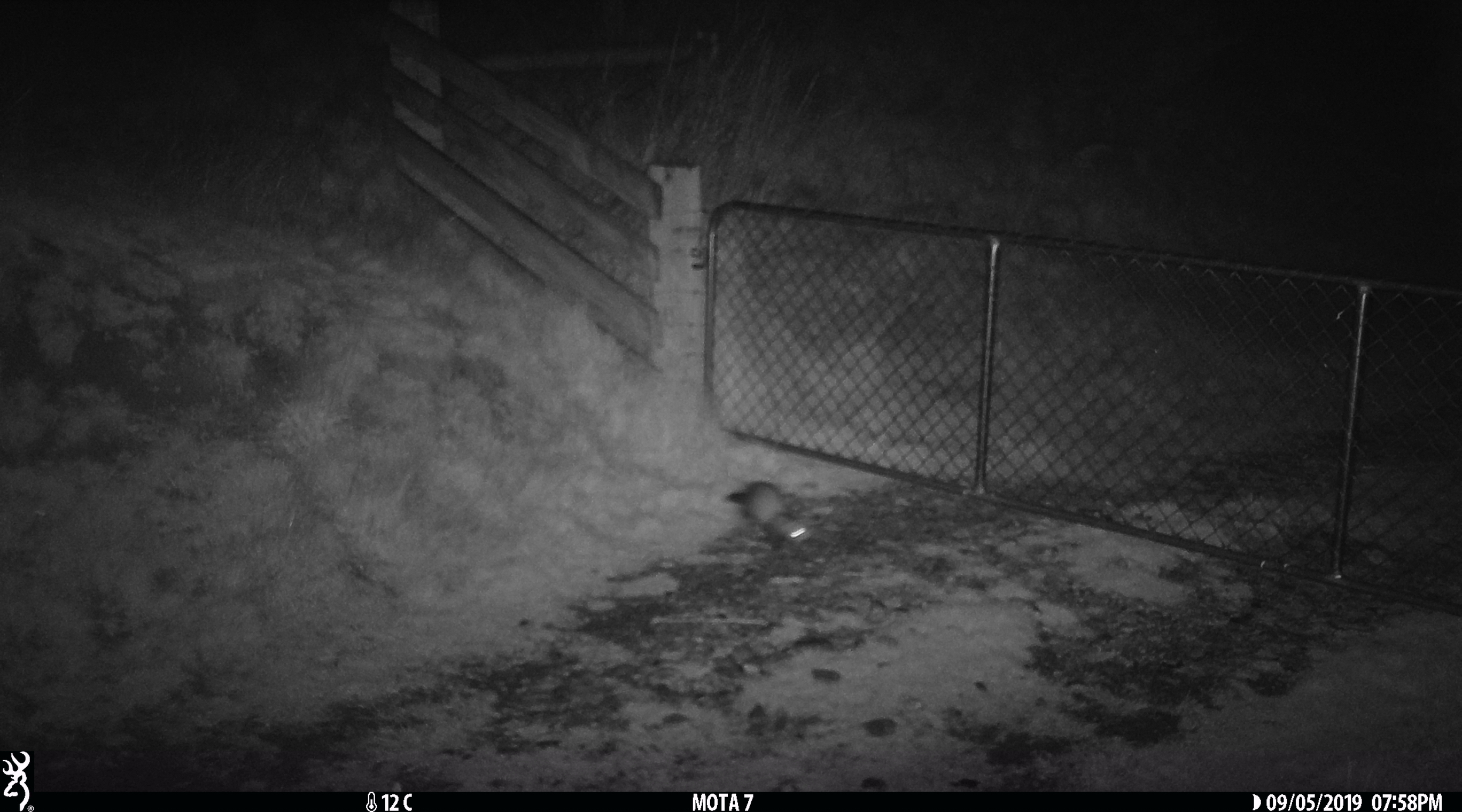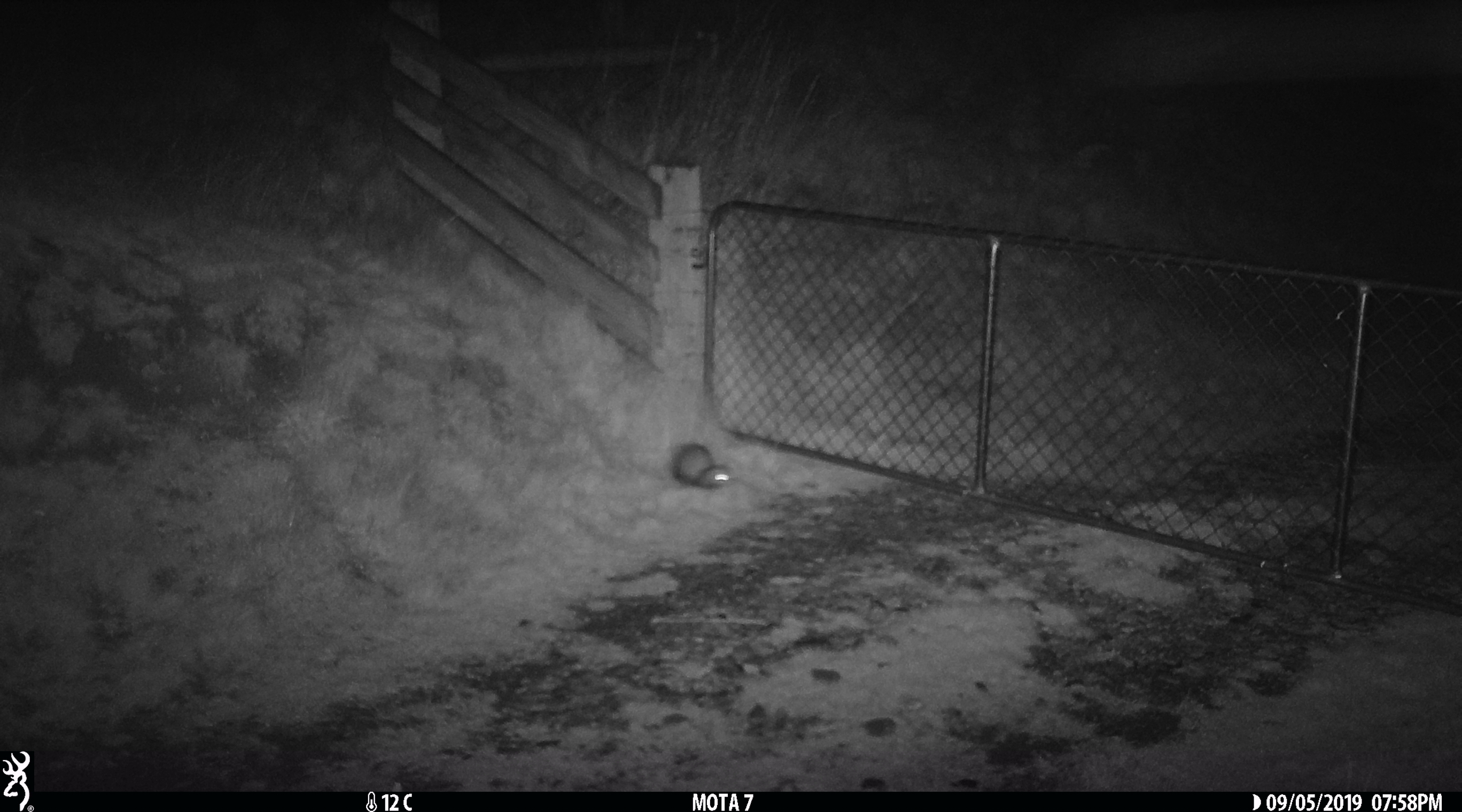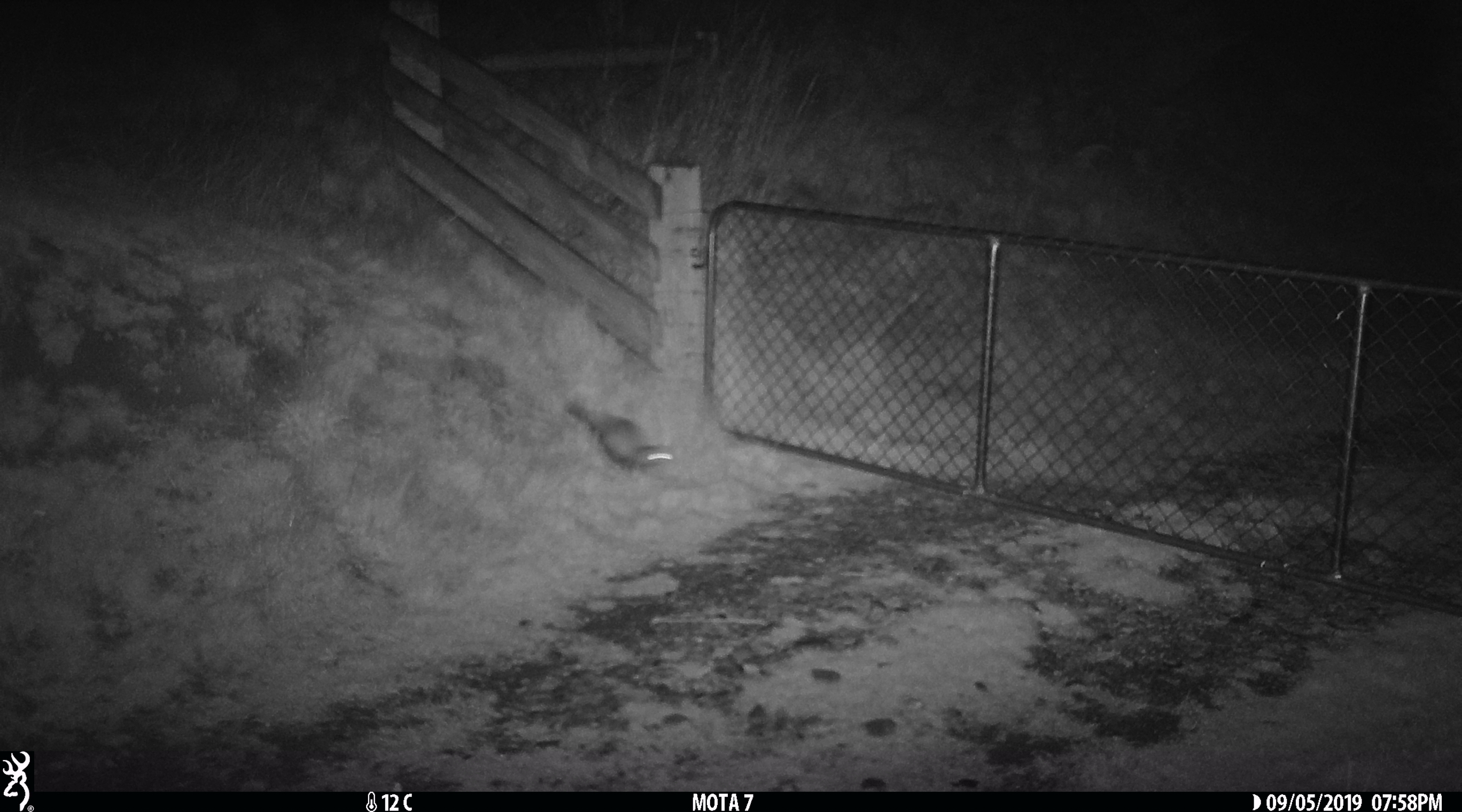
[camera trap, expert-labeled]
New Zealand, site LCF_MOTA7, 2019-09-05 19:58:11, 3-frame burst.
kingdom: Animalia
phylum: Chordata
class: Mammalia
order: Carnivora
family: Mustelidae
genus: Mustela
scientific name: Mustela furo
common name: ferret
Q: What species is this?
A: Ferret (Mustela furo).